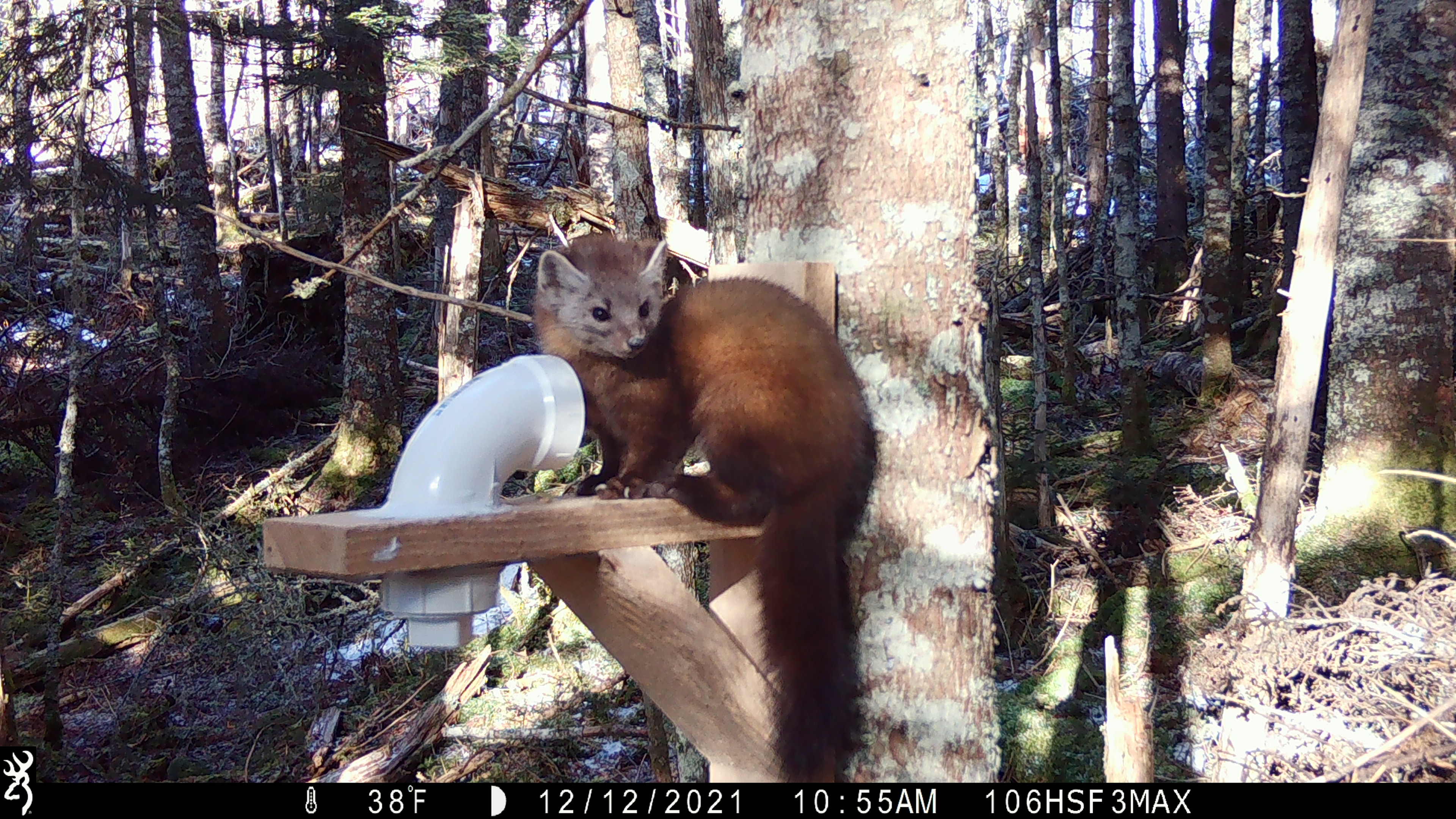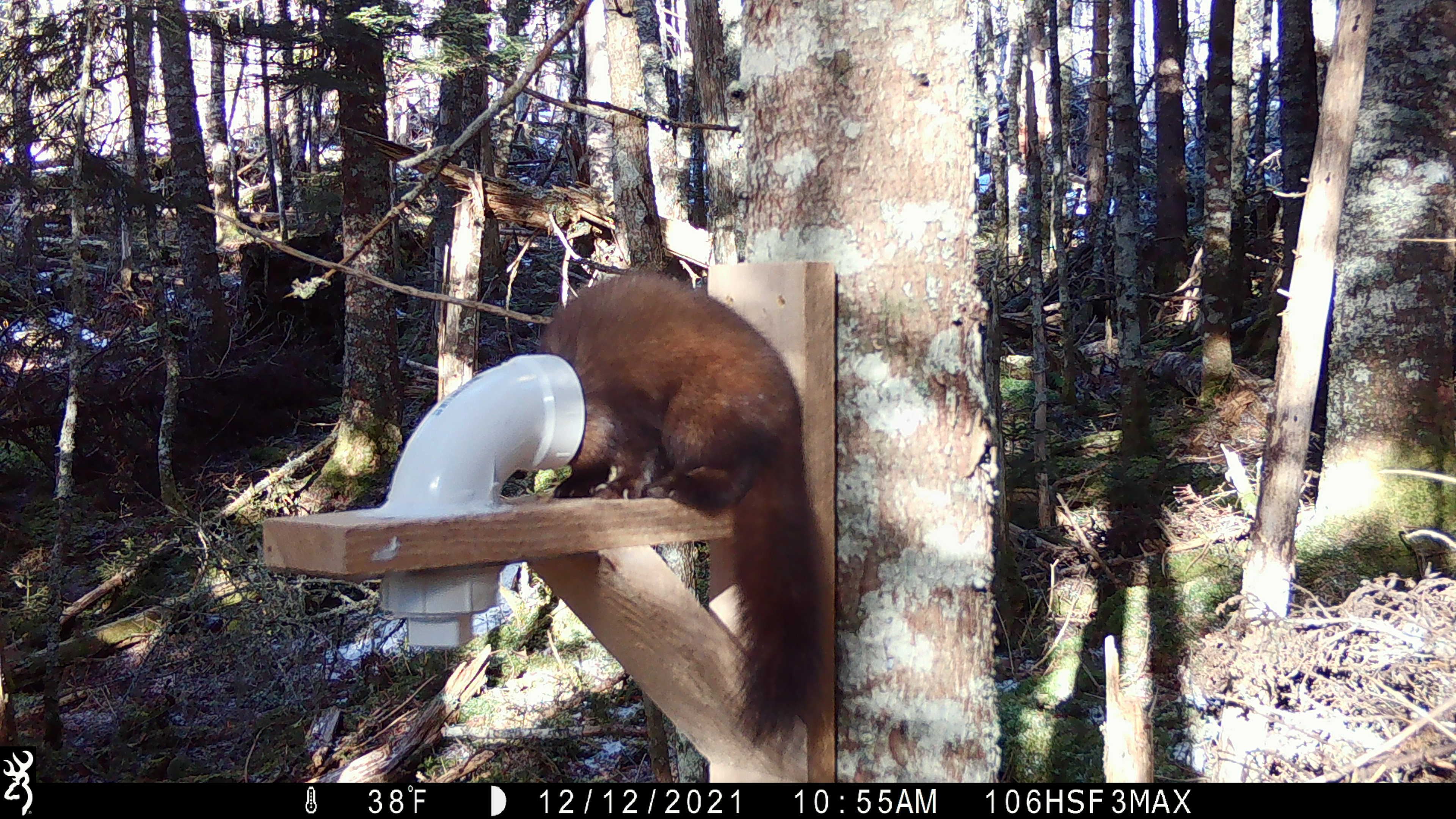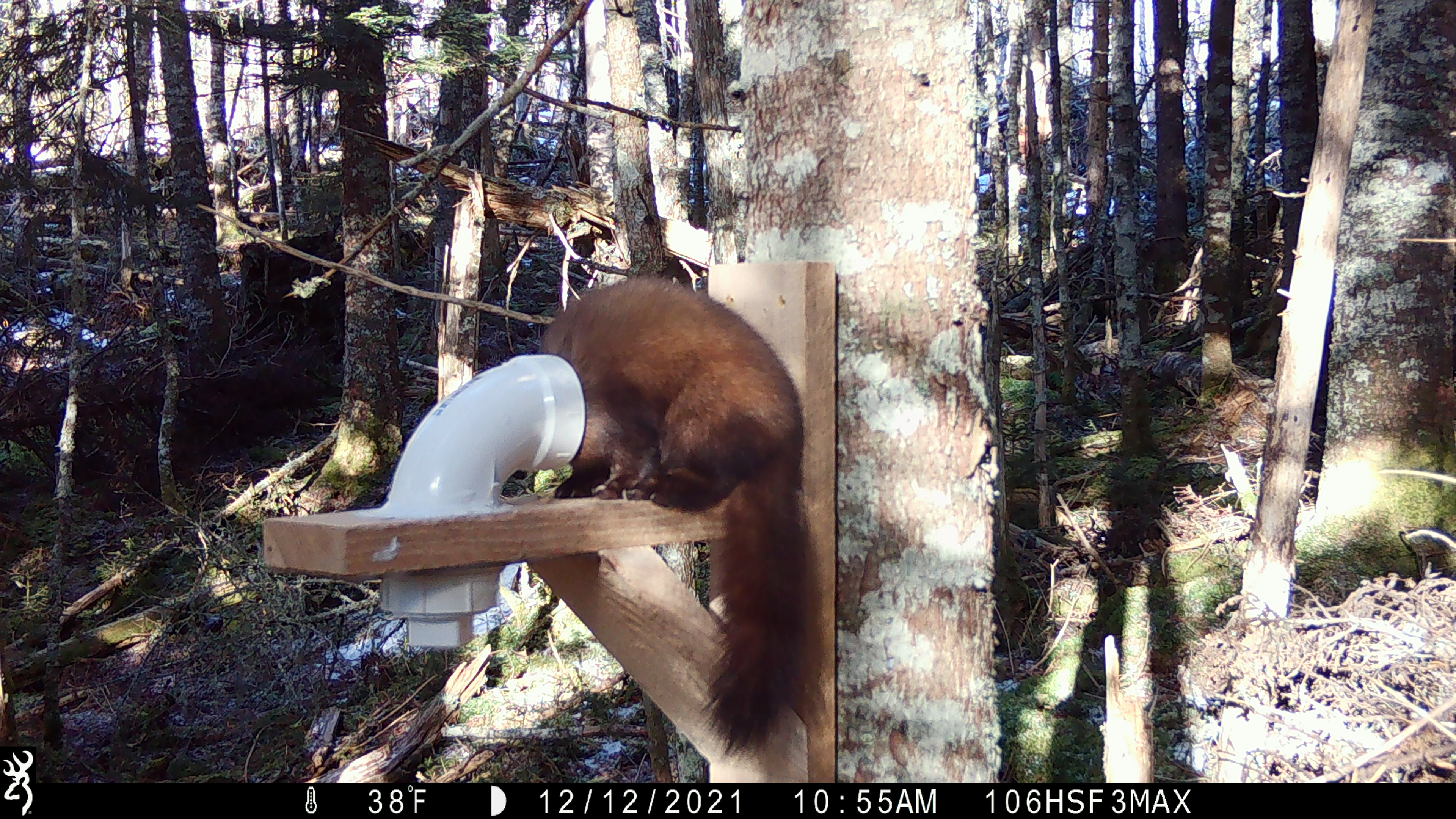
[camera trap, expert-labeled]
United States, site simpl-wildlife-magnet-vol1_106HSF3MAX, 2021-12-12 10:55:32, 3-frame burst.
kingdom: Animalia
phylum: Chordata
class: Mammalia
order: Carnivora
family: Mustelidae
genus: Martes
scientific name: Martes americana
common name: american marten